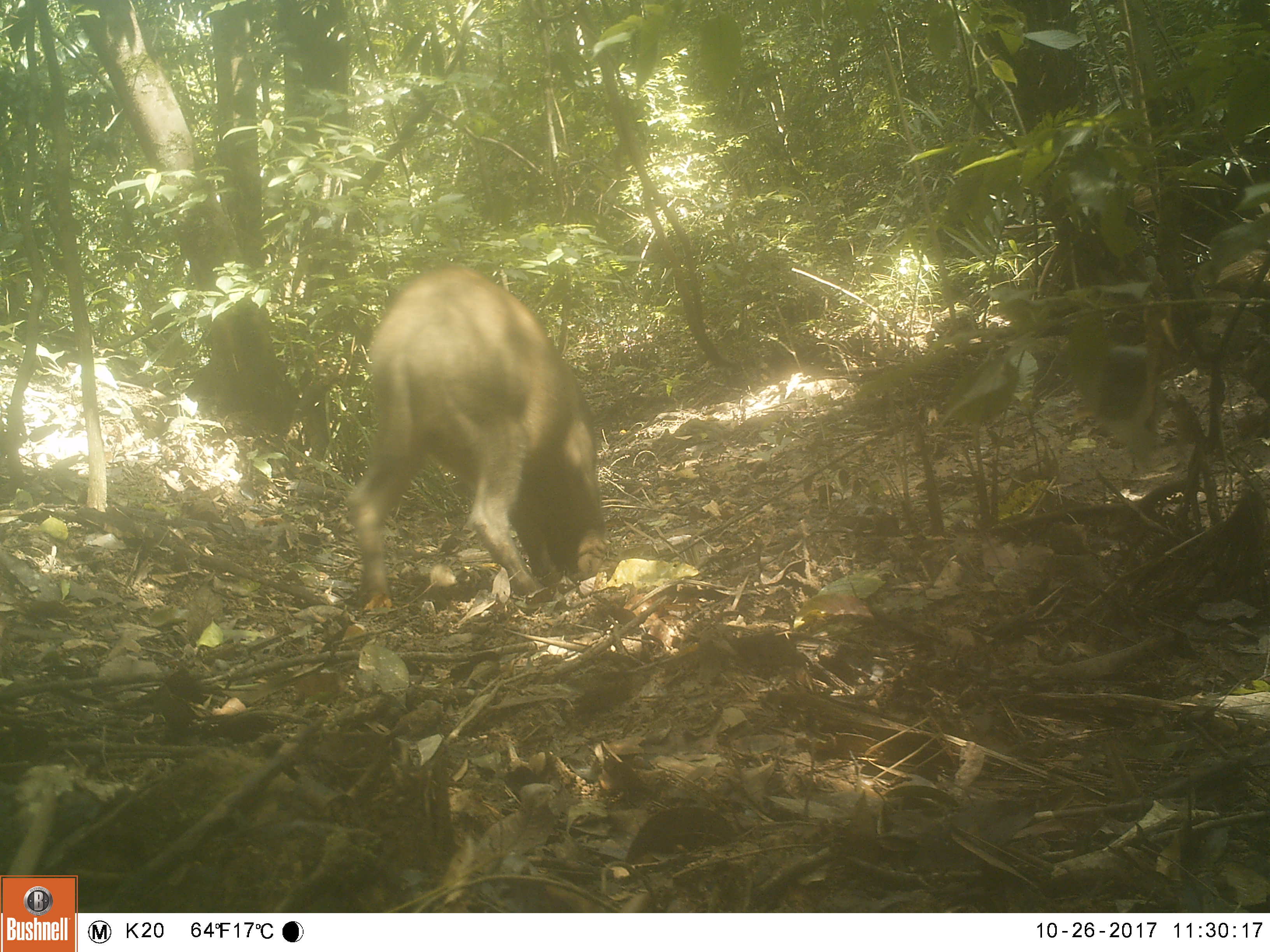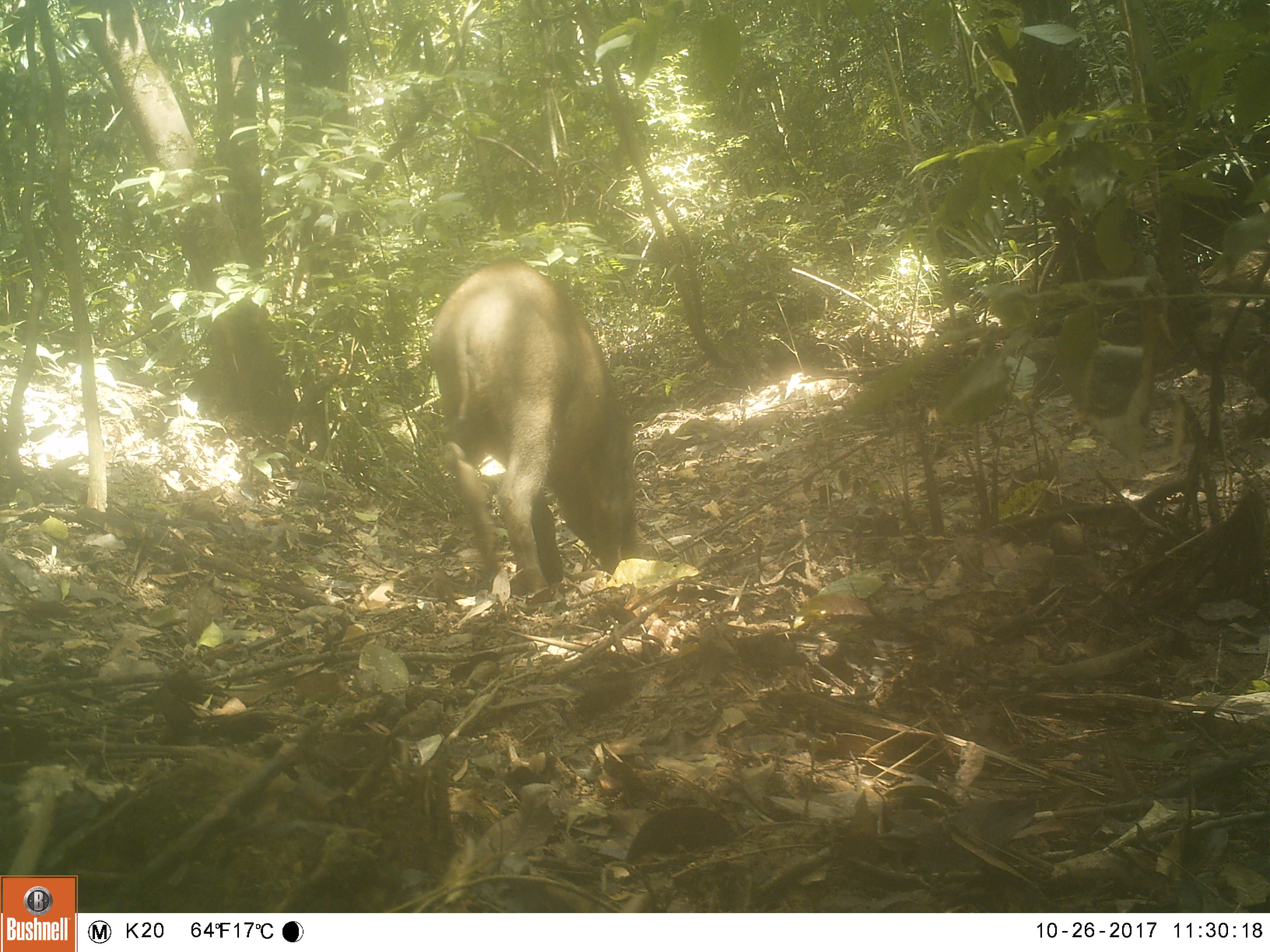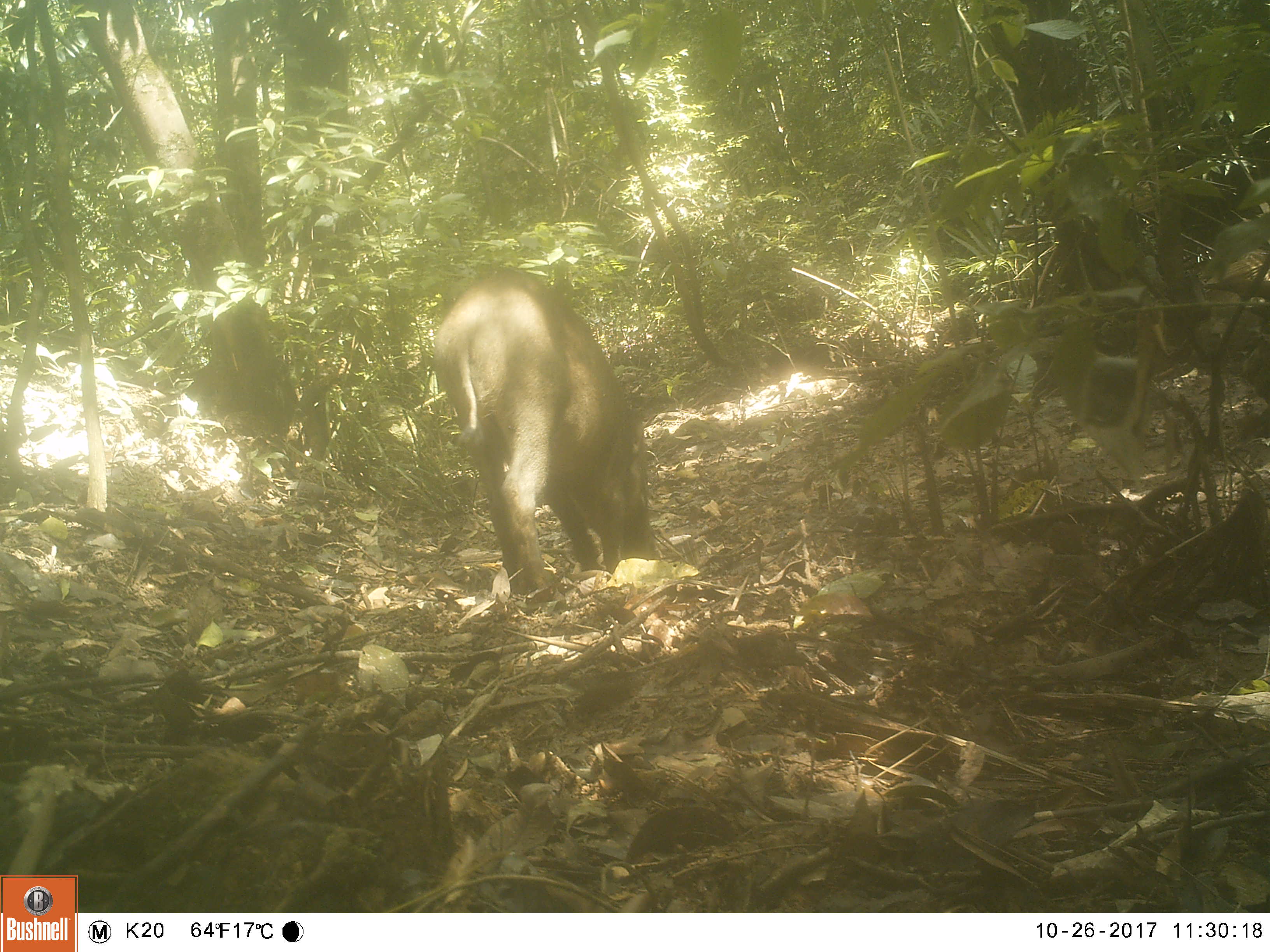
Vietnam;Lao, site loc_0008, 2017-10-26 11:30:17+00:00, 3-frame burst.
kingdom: Animalia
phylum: Chordata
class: Mammalia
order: Artiodactyla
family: Suidae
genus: Sus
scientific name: Sus scrofa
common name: eurasian wild pig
Eurasian wild pig (Sus scrofa). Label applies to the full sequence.